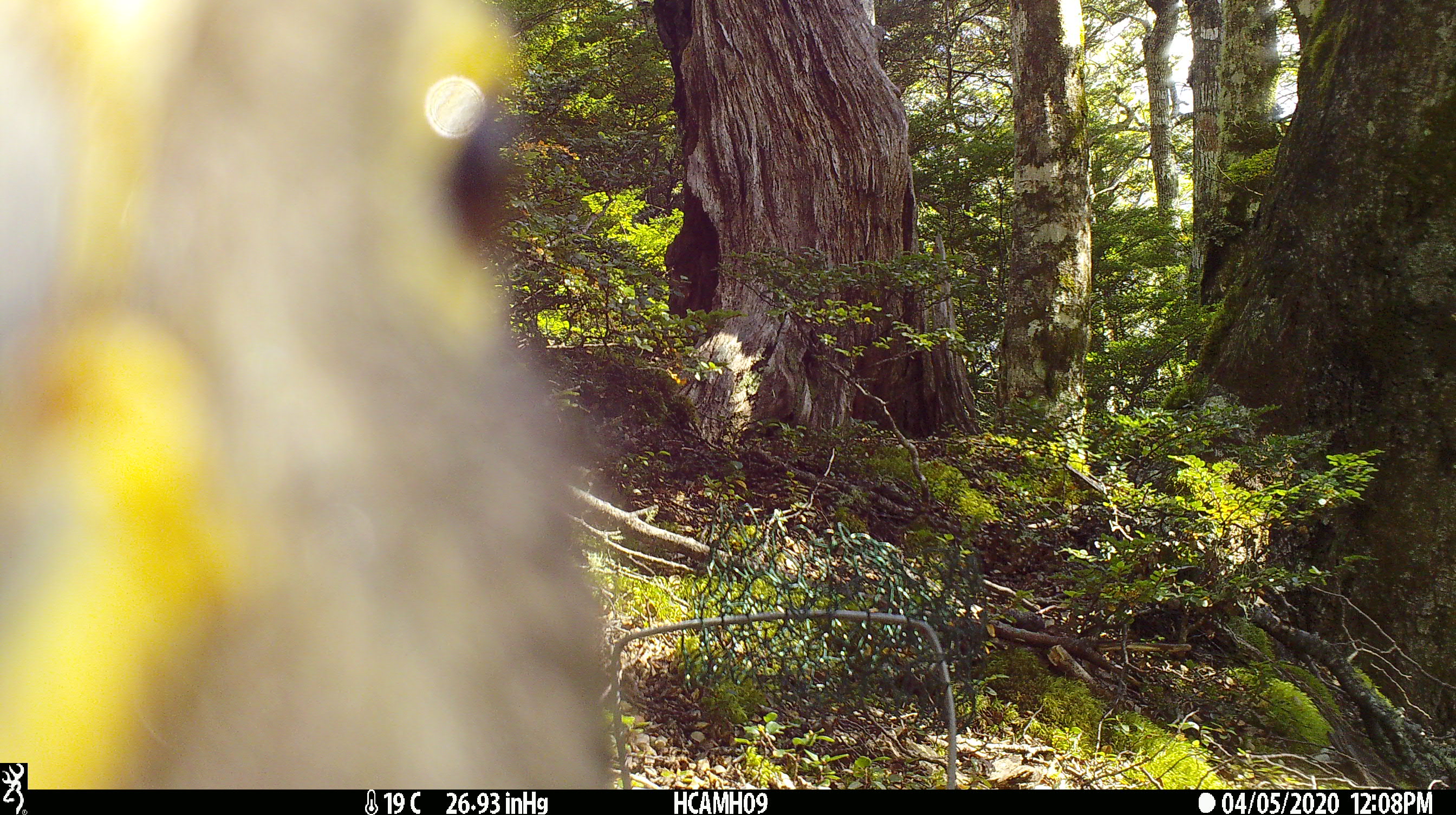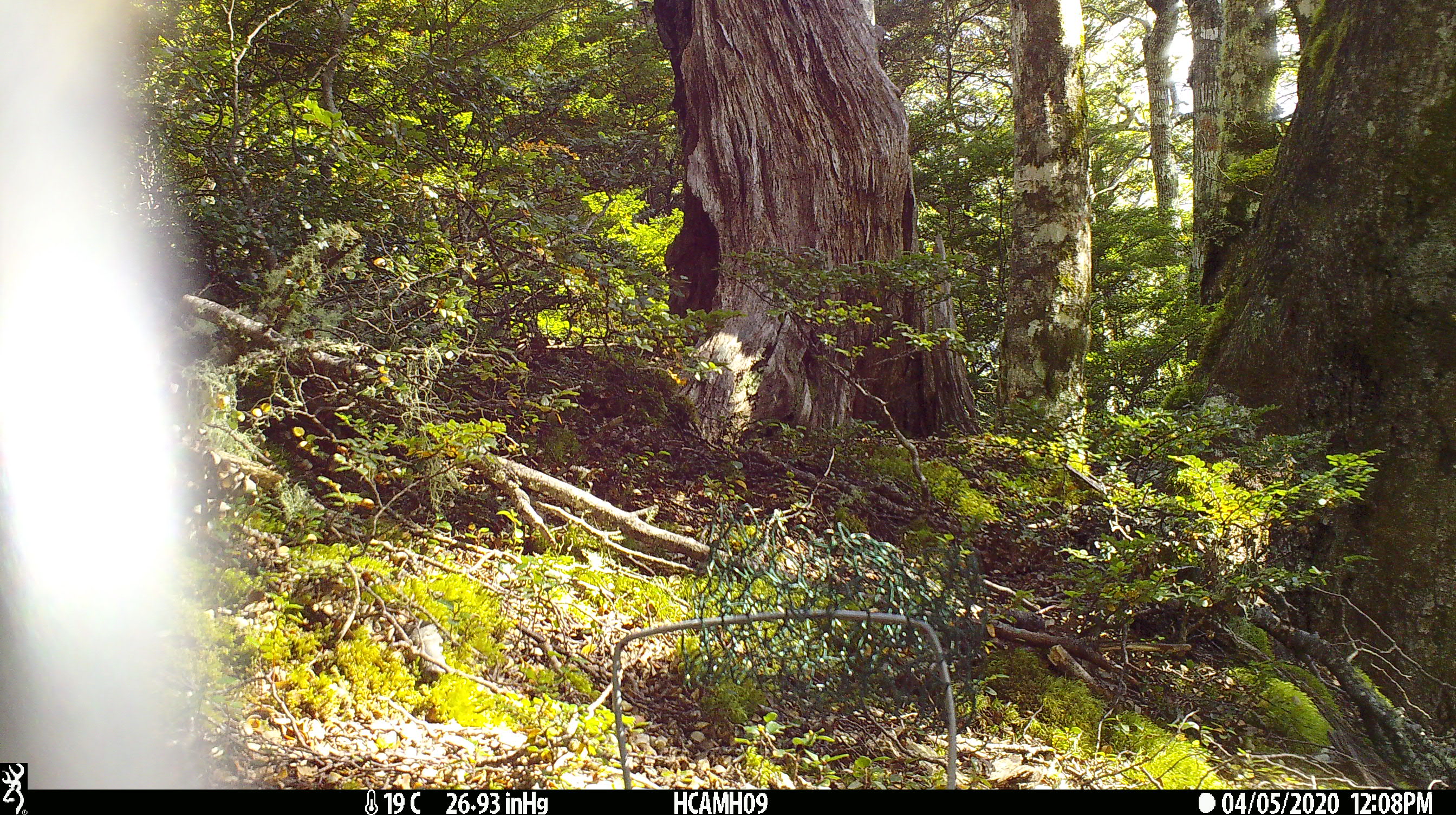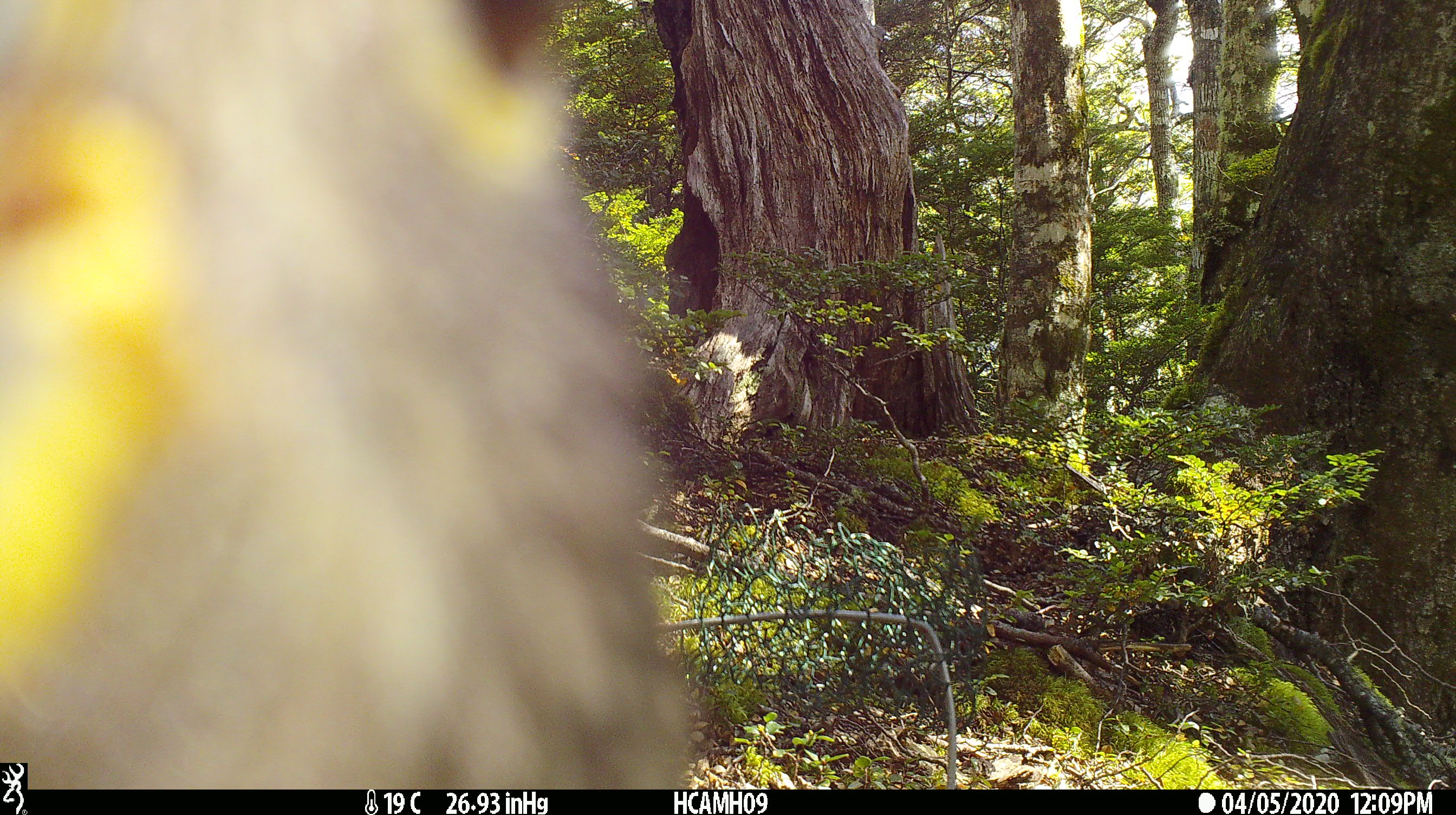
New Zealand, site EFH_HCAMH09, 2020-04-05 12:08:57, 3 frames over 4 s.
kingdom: Animalia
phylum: Chordata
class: Aves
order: Psittaciformes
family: Strigopidae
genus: Nestor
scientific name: Nestor notabilis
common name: kea